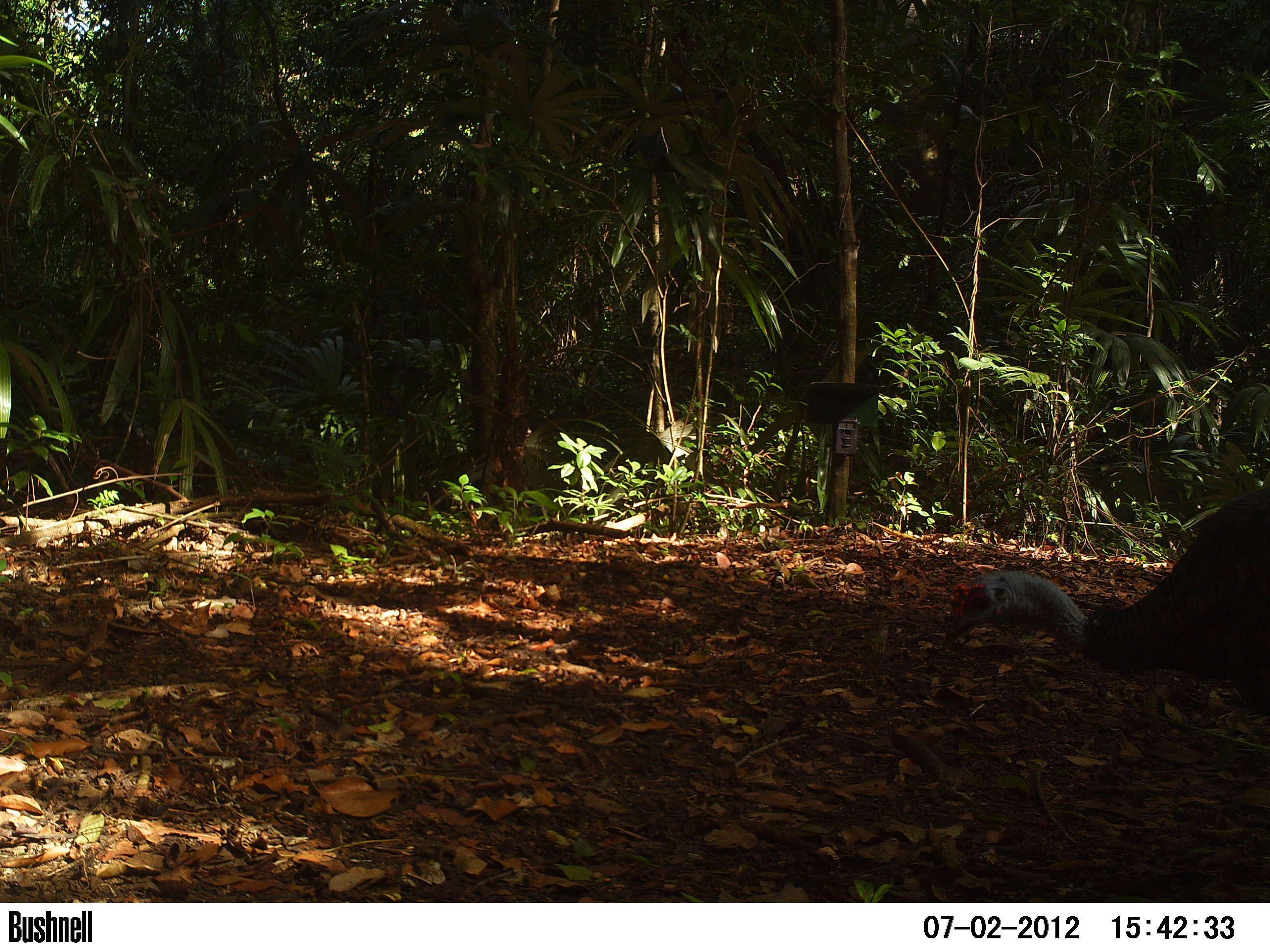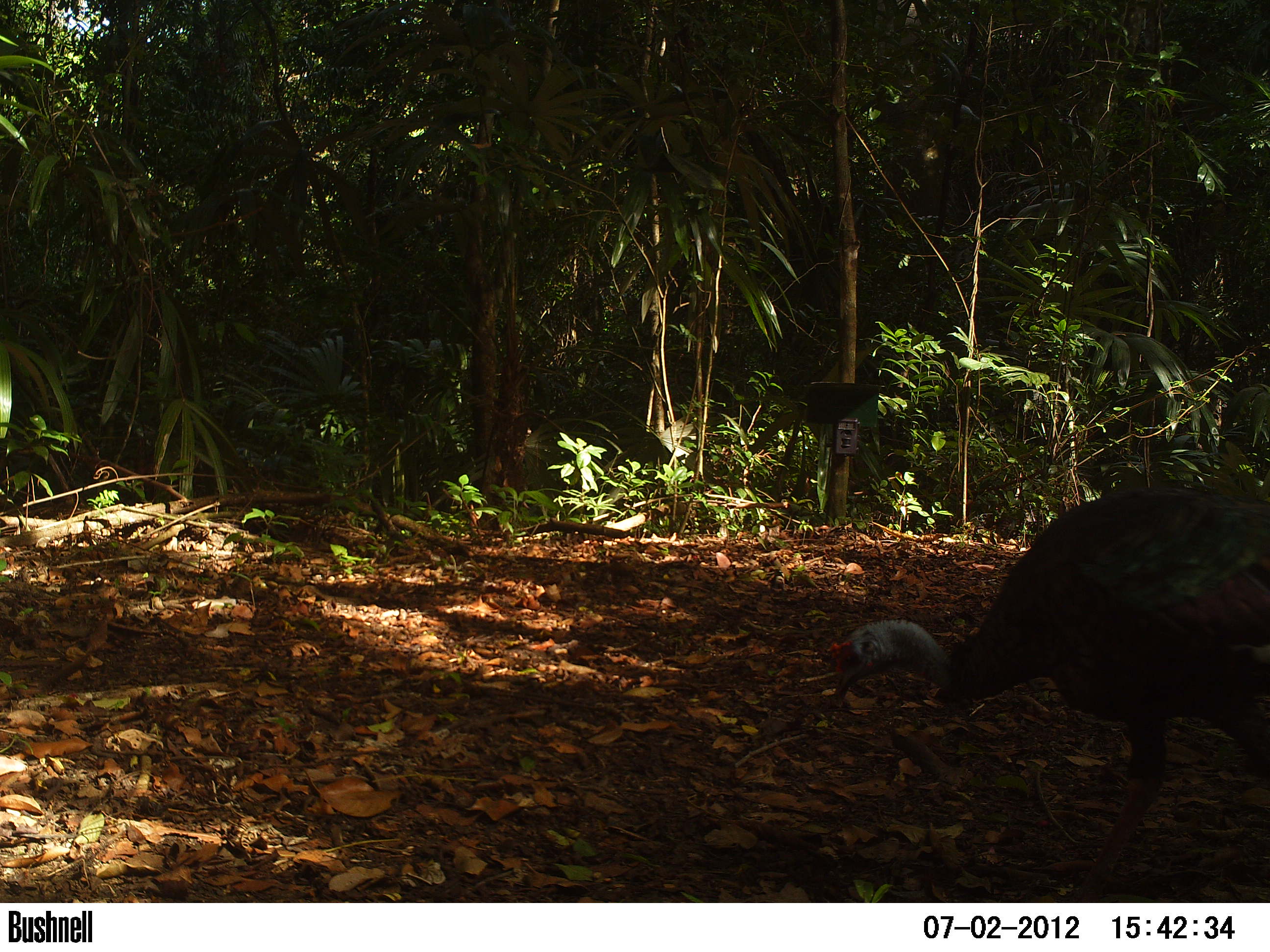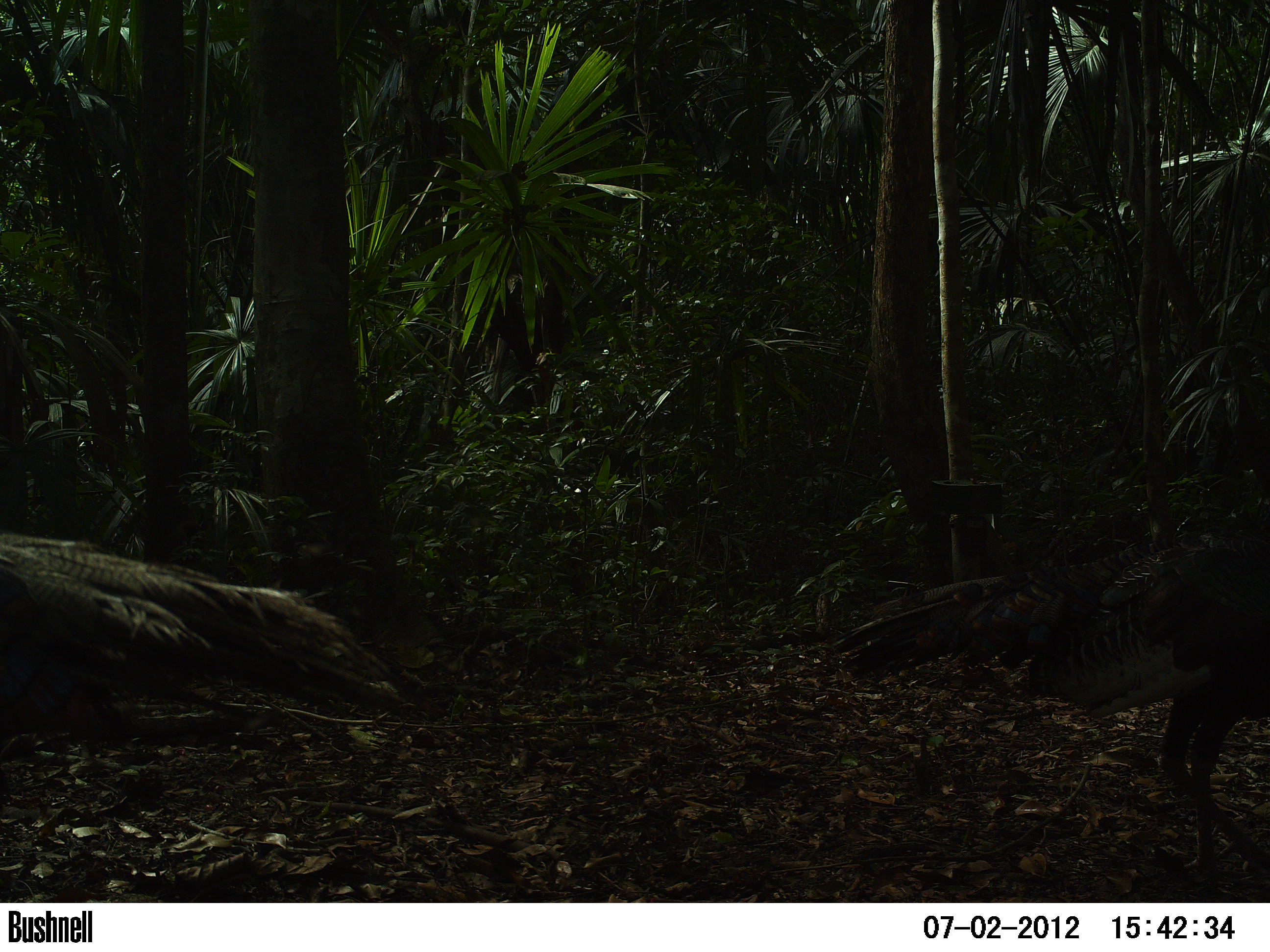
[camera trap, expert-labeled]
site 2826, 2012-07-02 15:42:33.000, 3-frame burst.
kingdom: Animalia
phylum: Chordata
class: Aves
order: Galliformes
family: Phasianidae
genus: Meleagris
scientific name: Meleagris ocellata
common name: ocellated turkey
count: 4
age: adult